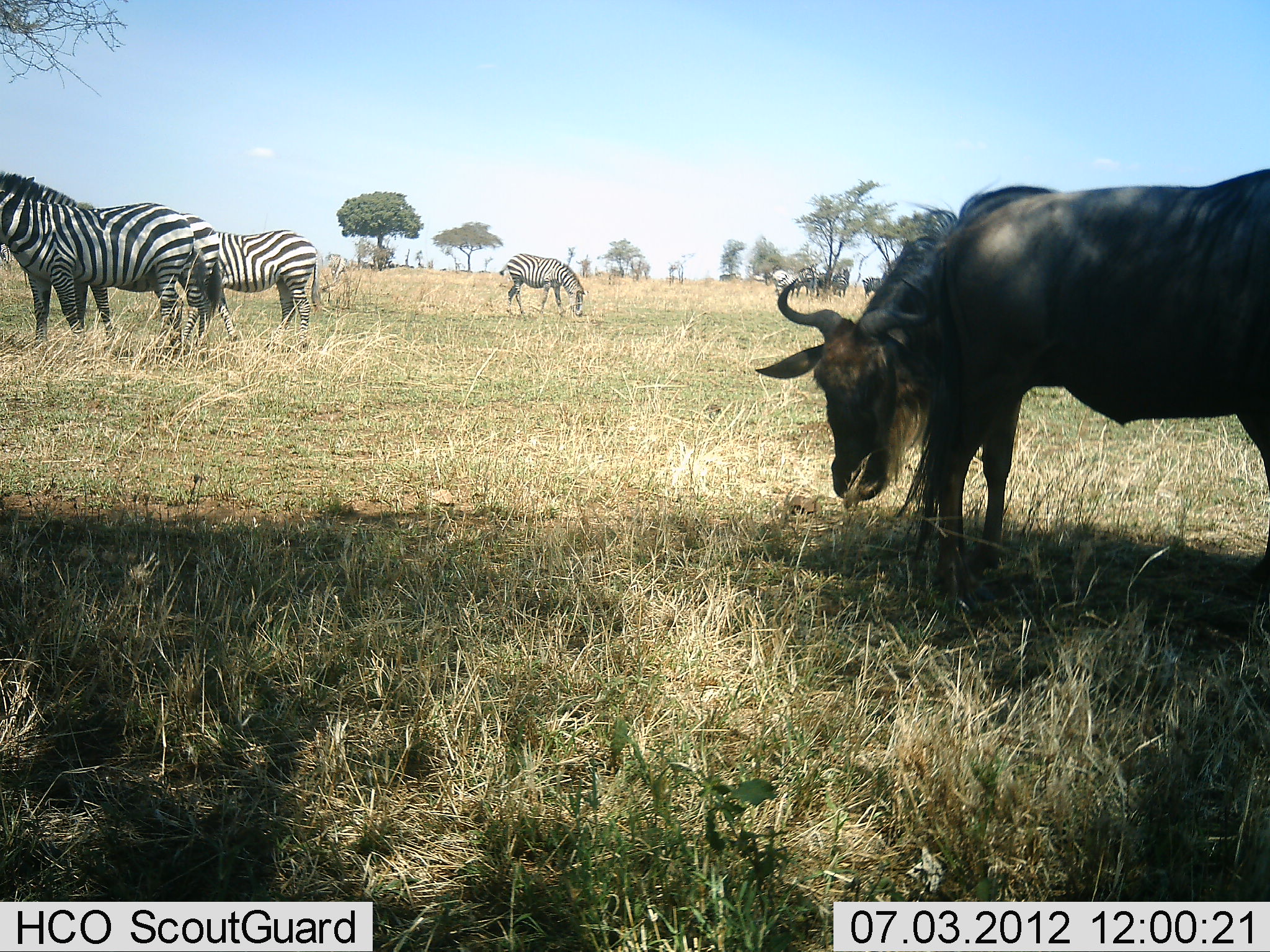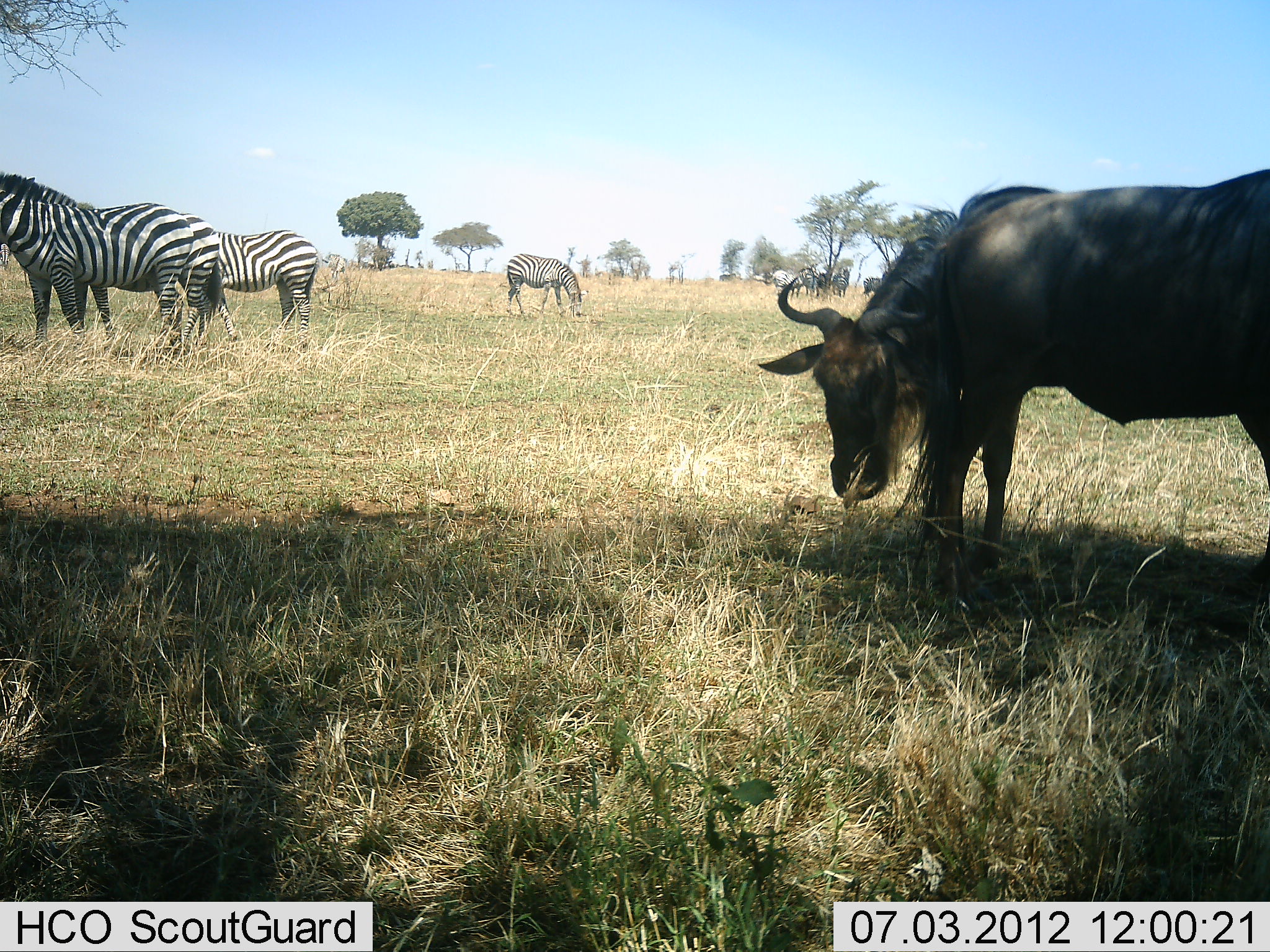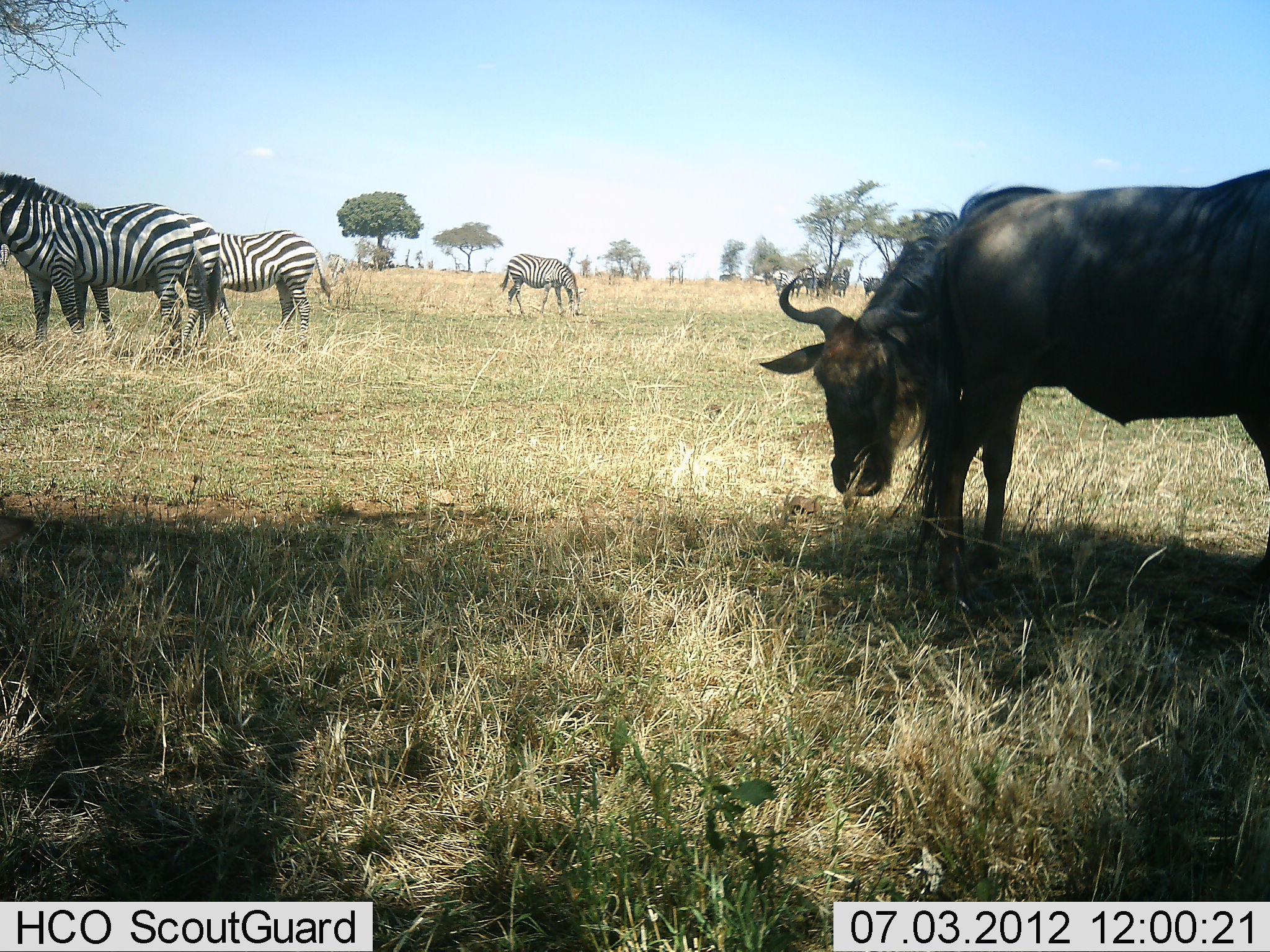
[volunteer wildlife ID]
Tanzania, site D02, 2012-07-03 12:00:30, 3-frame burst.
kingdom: Animalia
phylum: Chordata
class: Mammalia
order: Artiodactyla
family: Bovidae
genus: Connochaetes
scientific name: Connochaetes taurinus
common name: blue wildebeest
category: wildebeest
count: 1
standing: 82%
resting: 0%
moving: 0%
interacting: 0%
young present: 0%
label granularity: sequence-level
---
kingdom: Animalia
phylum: Chordata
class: Mammalia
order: Perissodactyla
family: Equidae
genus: Equus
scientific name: Equus quagga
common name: plains zebra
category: zebra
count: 4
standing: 82%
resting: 9%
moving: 0%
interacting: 0%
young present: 0%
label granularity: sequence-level